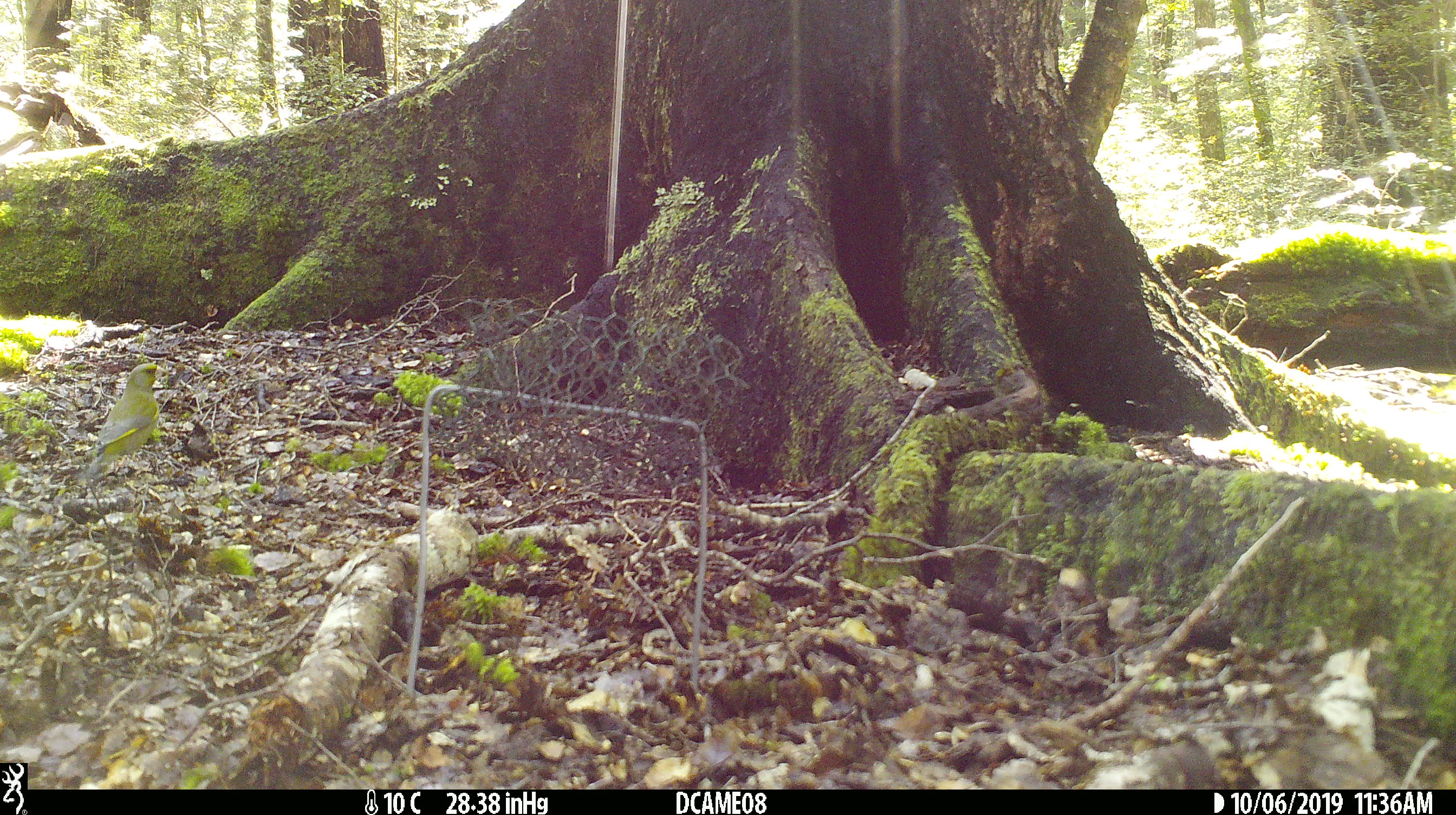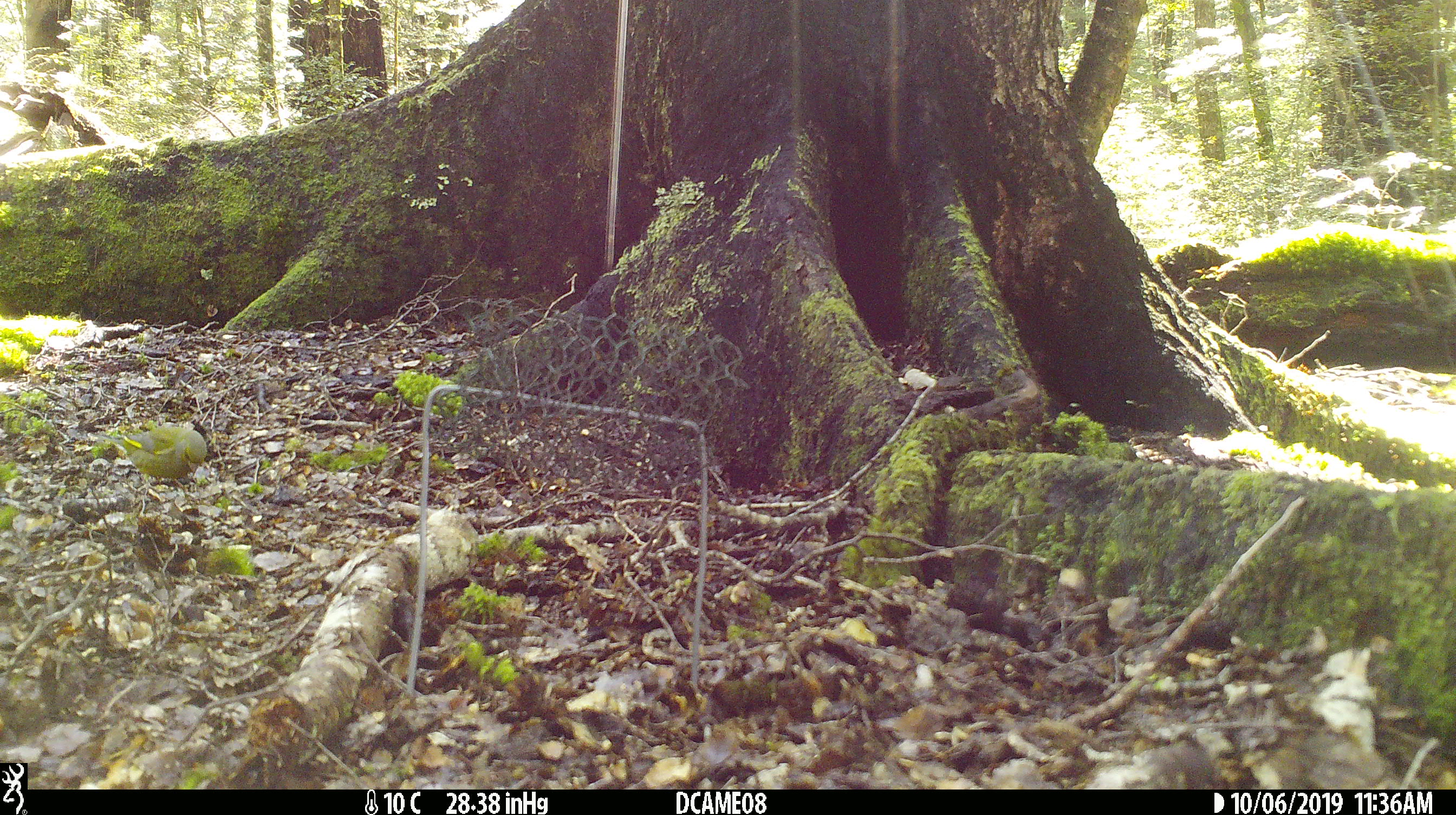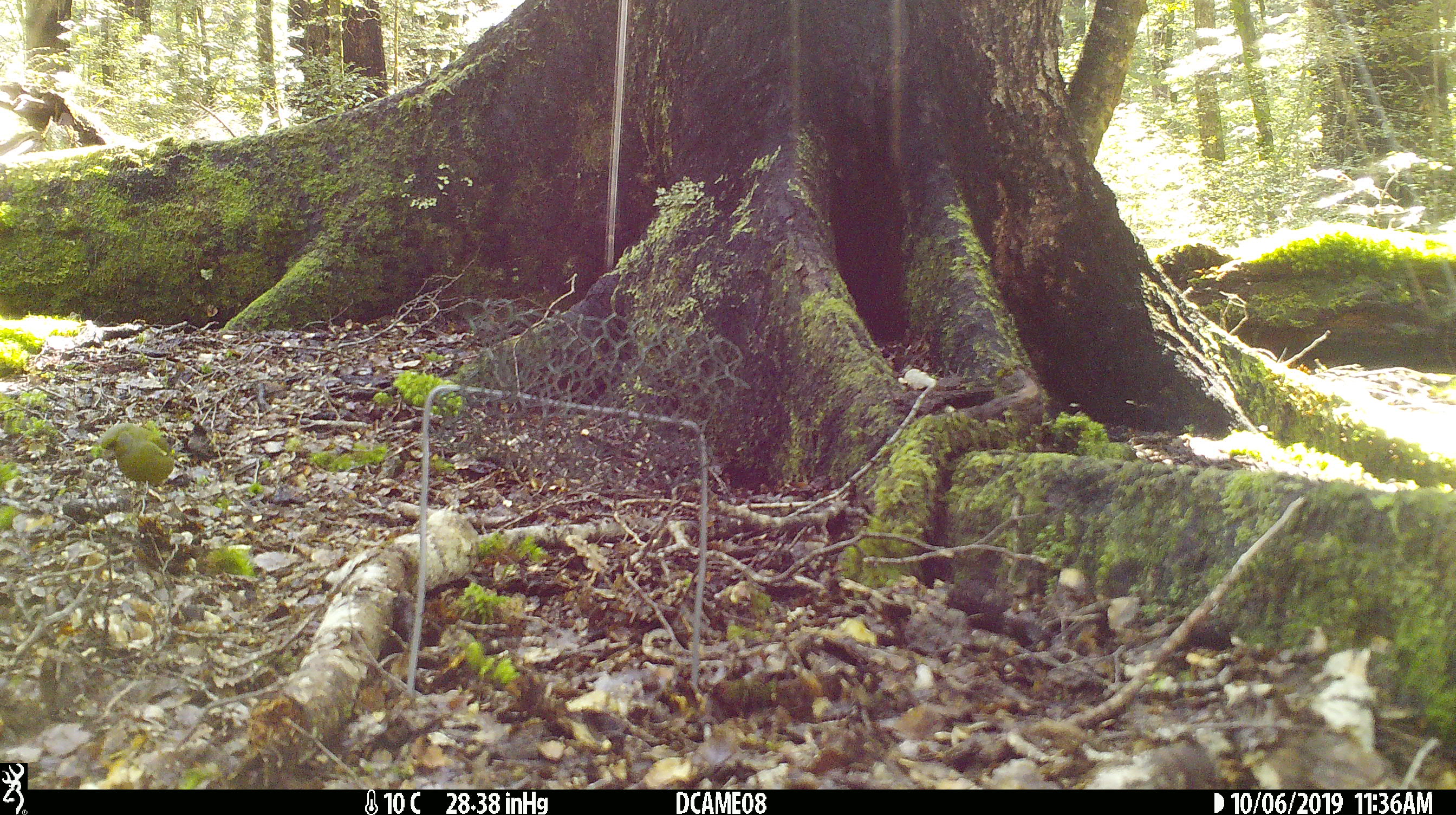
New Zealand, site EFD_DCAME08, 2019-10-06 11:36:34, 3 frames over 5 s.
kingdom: Animalia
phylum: Chordata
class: Aves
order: Passeriformes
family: Fringillidae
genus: Chloris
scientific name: Chloris chloris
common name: greenfinch